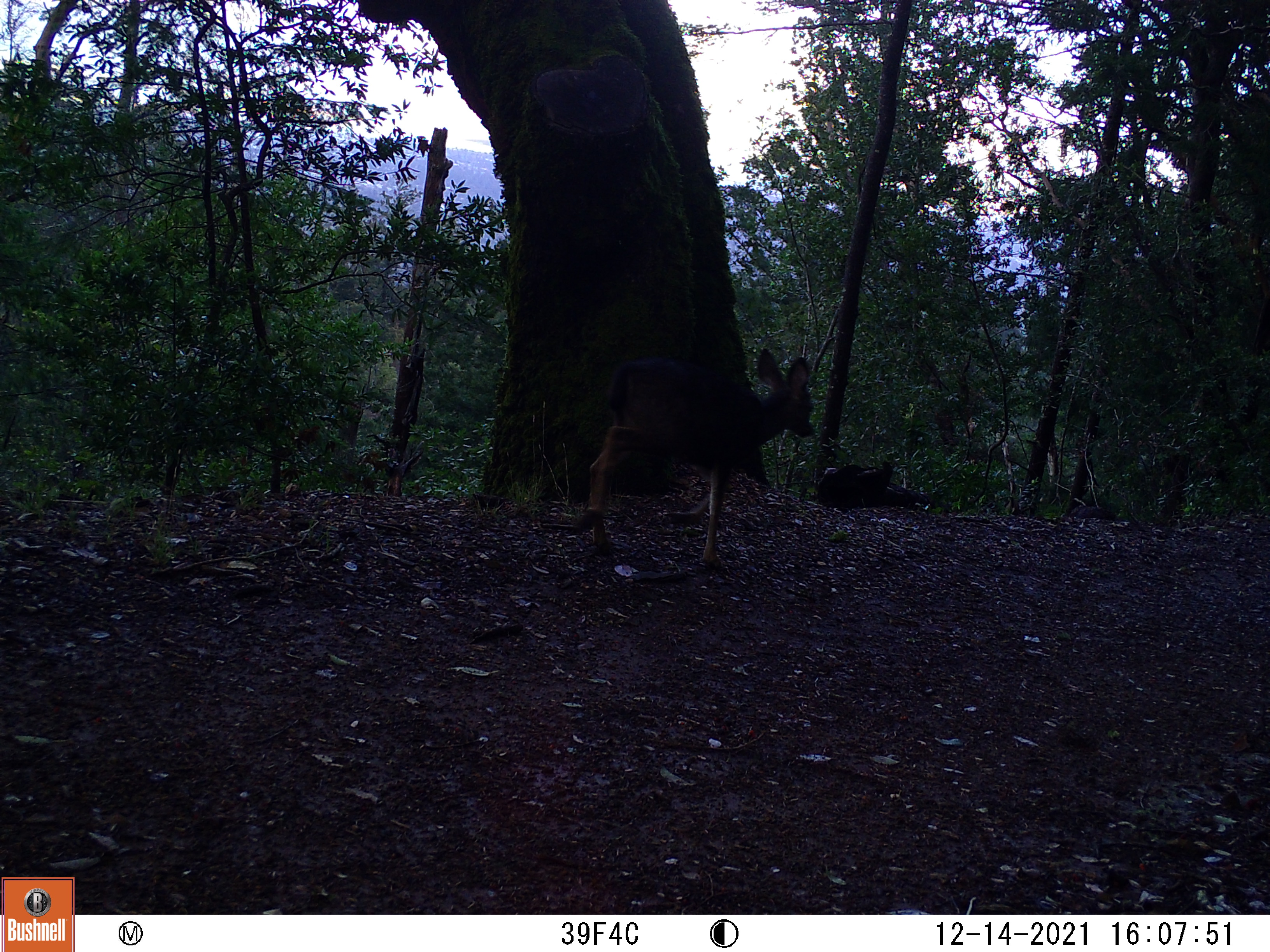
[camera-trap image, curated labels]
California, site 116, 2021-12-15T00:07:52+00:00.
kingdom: Animalia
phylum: Chordata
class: Mammalia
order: Artiodactyla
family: Cervidae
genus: Odocoileus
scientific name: Odocoileus hemionus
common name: mule deer